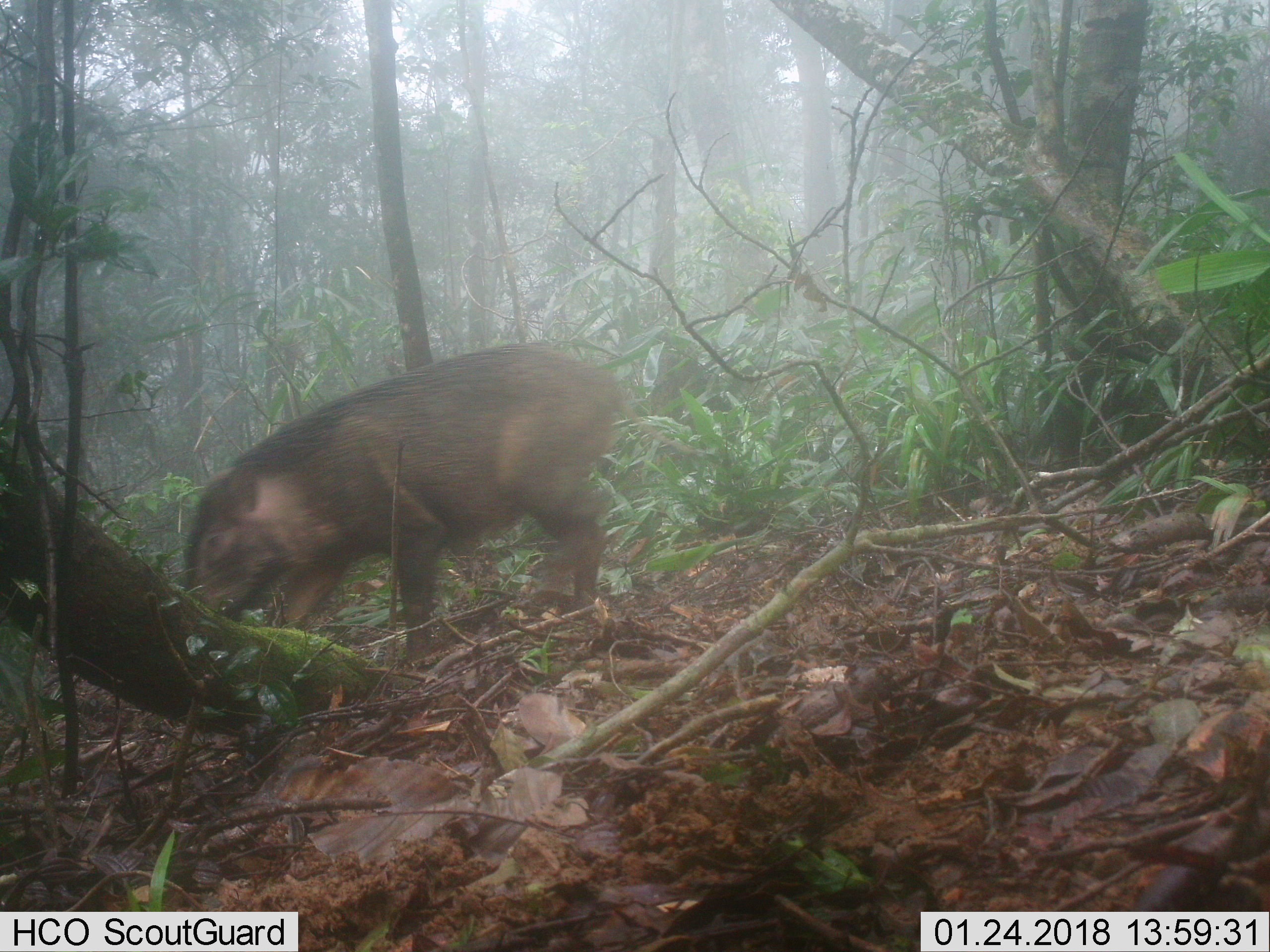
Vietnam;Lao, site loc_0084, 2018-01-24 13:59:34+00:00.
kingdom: Animalia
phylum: Chordata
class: Mammalia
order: Artiodactyla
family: Suidae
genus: Sus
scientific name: Sus scrofa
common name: eurasian wild pig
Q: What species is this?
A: Eurasian wild pig (Sus scrofa).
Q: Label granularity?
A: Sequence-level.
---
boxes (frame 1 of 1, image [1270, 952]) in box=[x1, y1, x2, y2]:
eurasian wild pig: box=[180, 341, 699, 669]